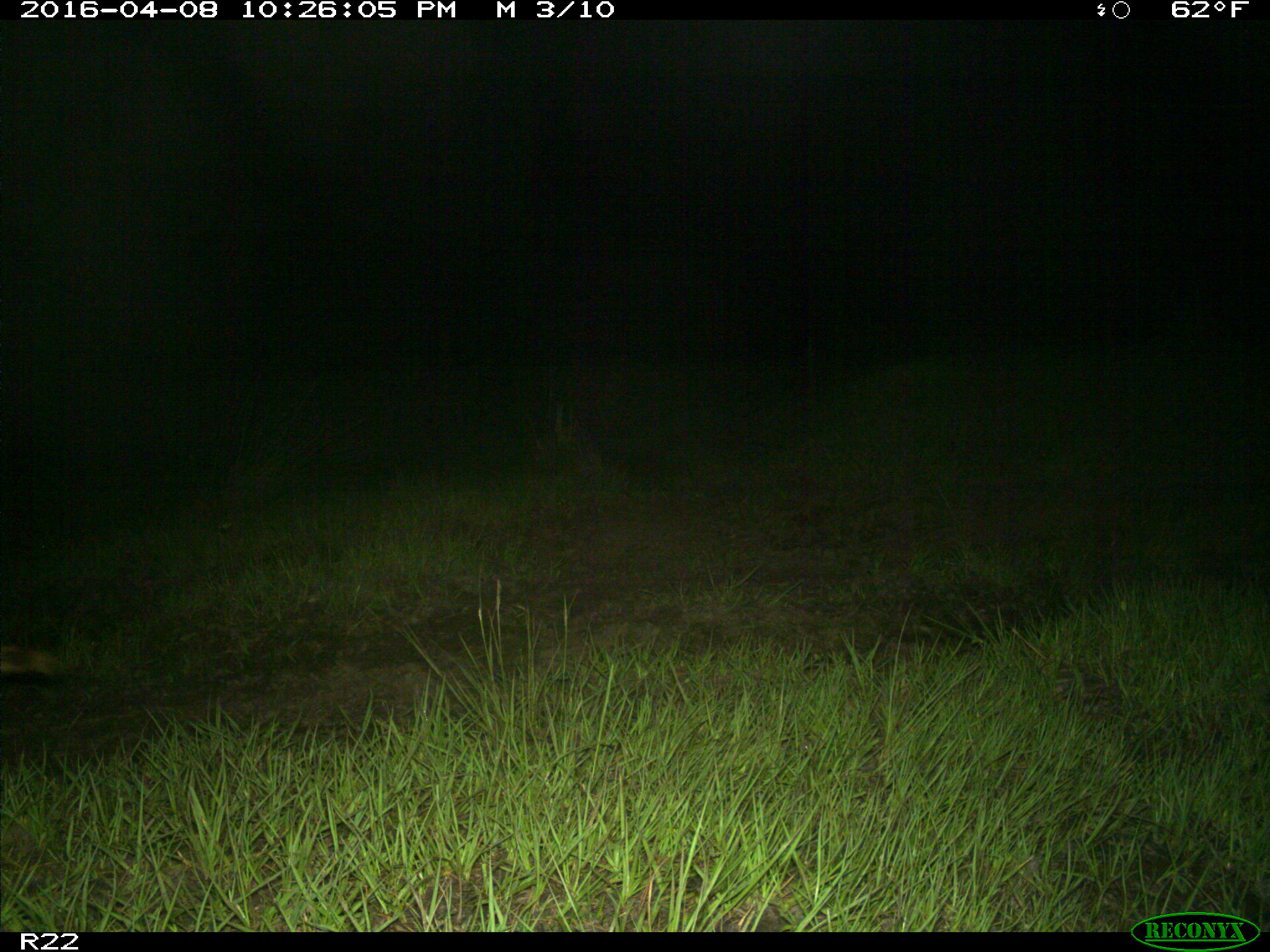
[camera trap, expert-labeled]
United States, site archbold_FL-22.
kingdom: Animalia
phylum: Chordata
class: Mammalia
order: Carnivora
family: Procyonidae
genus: Procyon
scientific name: Procyon lotor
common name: common raccoon